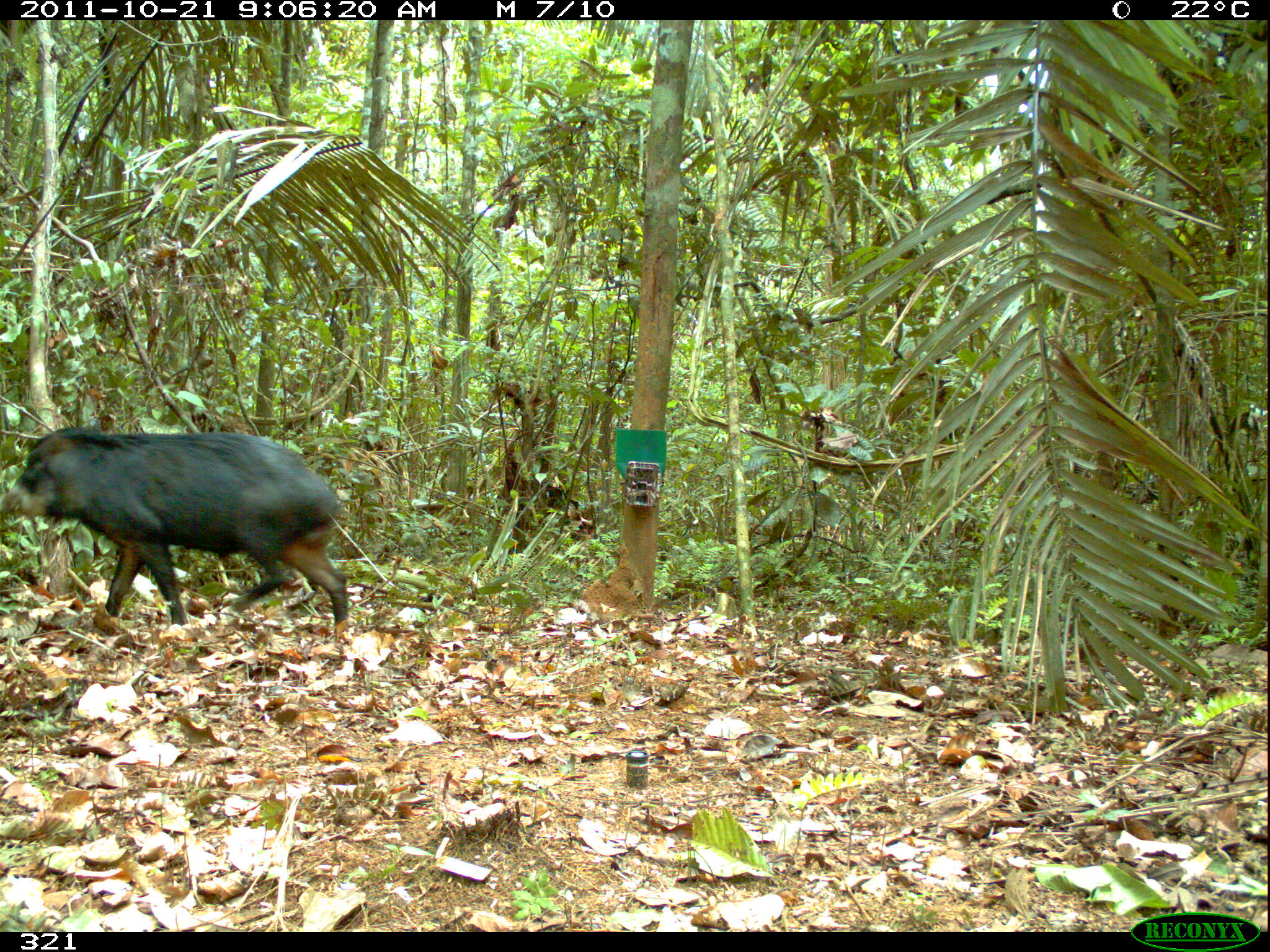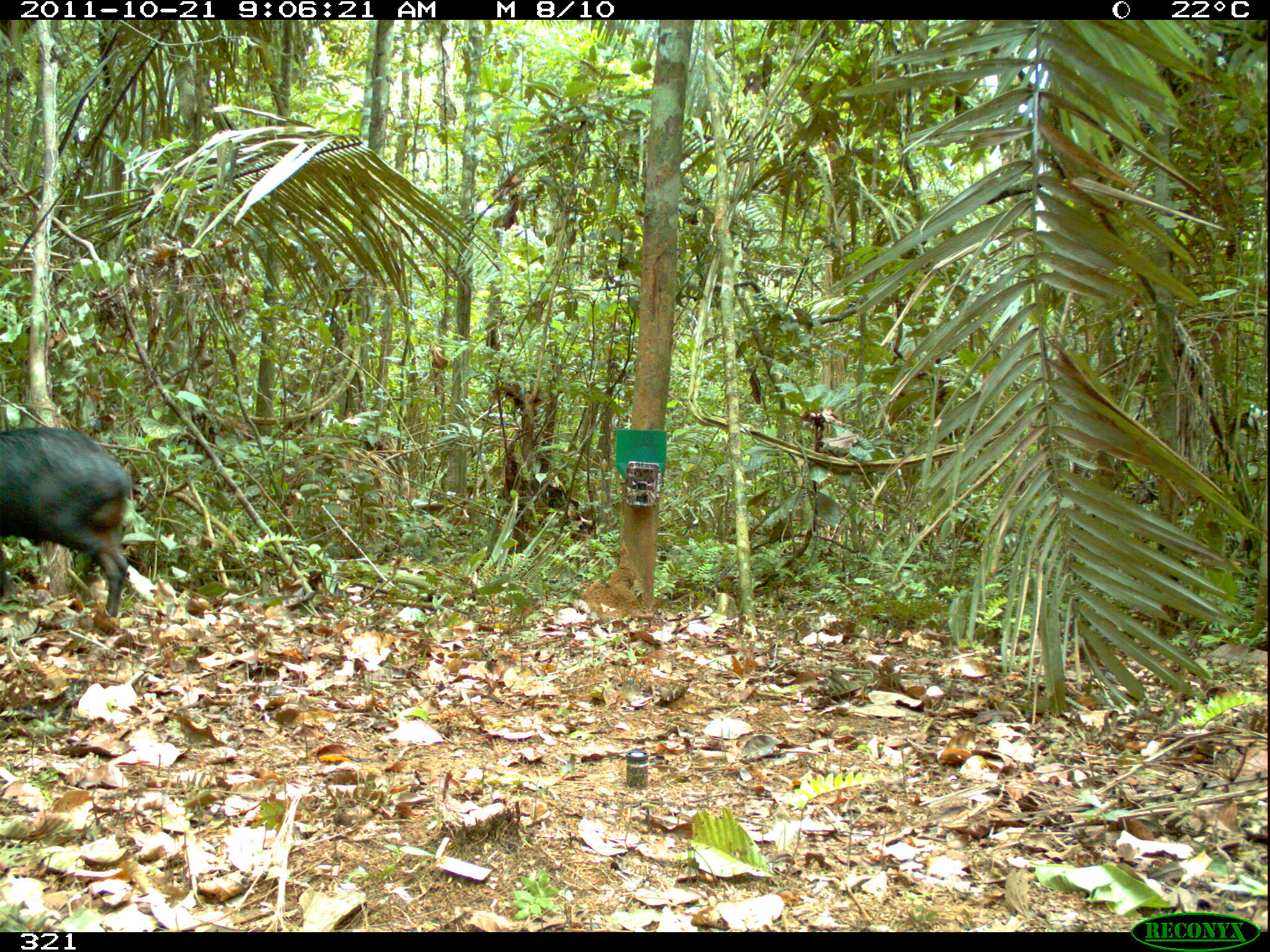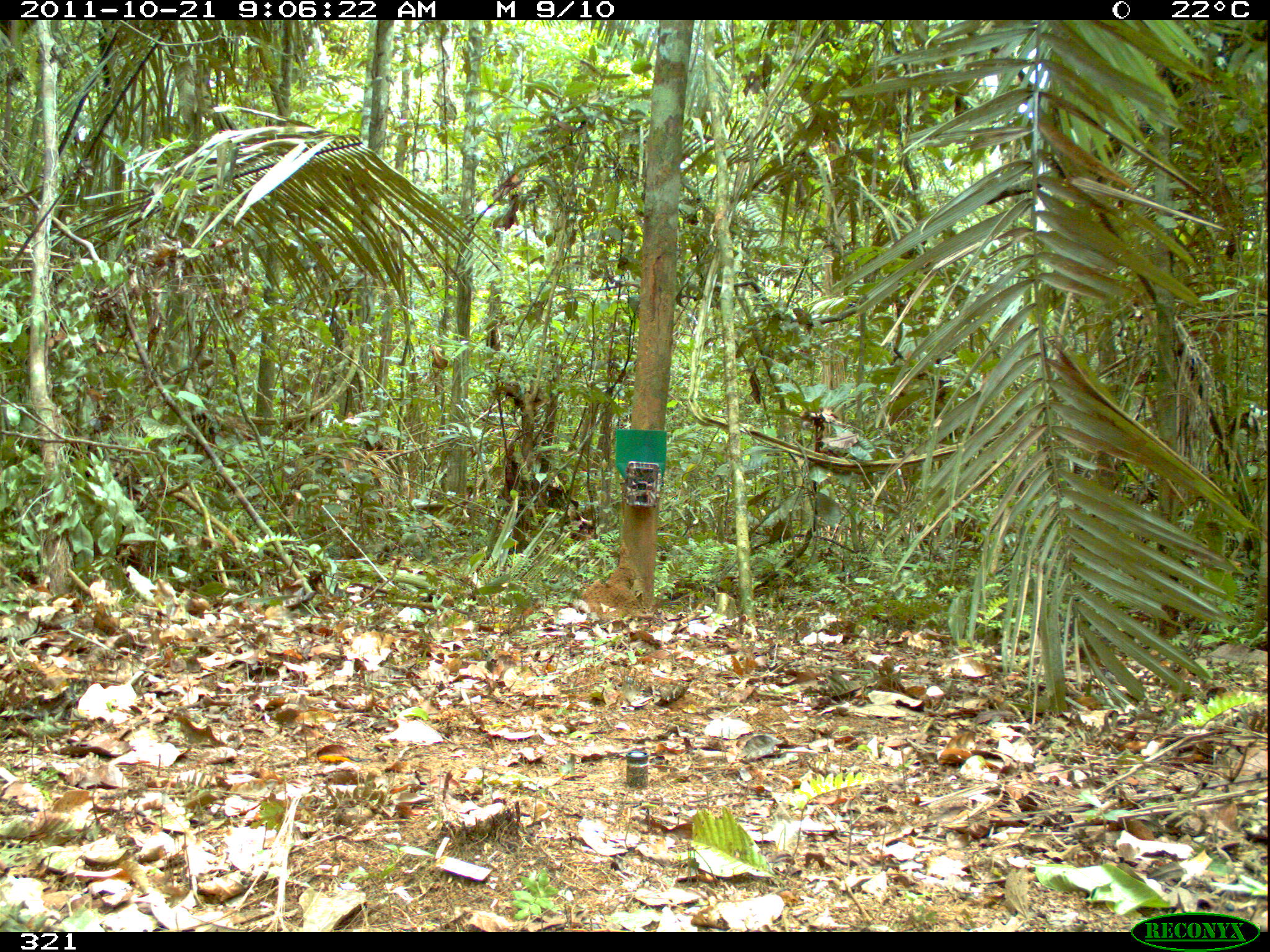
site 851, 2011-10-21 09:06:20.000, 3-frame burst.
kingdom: Animalia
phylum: Chordata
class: Mammalia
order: Artiodactyla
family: Tayassuidae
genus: Tayassu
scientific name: Tayassu pecari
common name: white-lipped peccary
Tayassu pecari (white-lipped peccary).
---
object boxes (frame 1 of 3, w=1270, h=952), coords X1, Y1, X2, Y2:
tayassu pecari: 2, 426, 349, 641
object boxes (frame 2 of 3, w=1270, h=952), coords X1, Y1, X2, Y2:
tayassu pecari: 0, 426, 135, 618